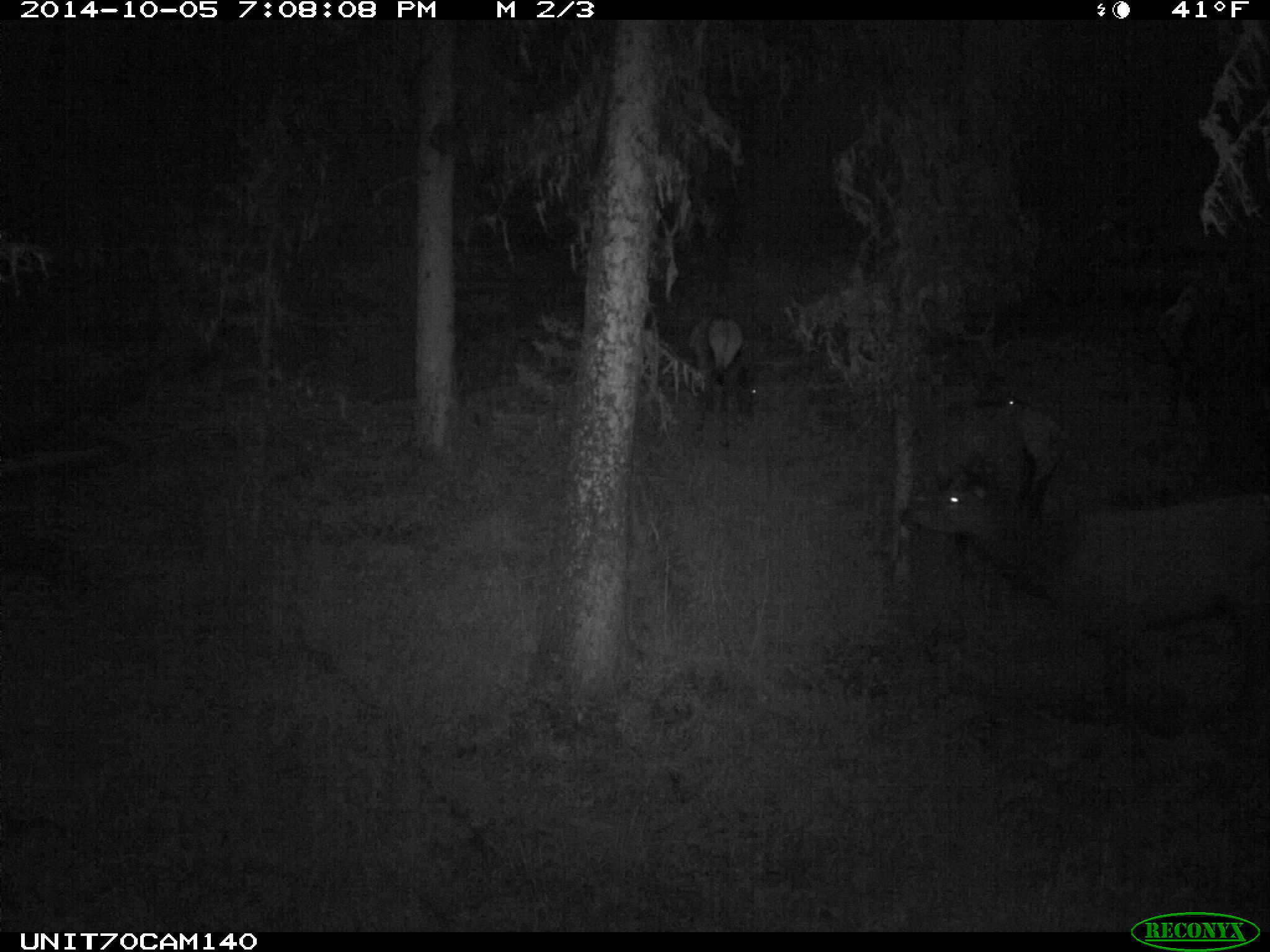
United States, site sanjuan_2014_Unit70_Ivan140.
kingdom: Animalia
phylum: Chordata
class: Mammalia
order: Artiodactyla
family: Cervidae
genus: Cervus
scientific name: Cervus elaphus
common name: red deer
Cervus elaphus (red deer).